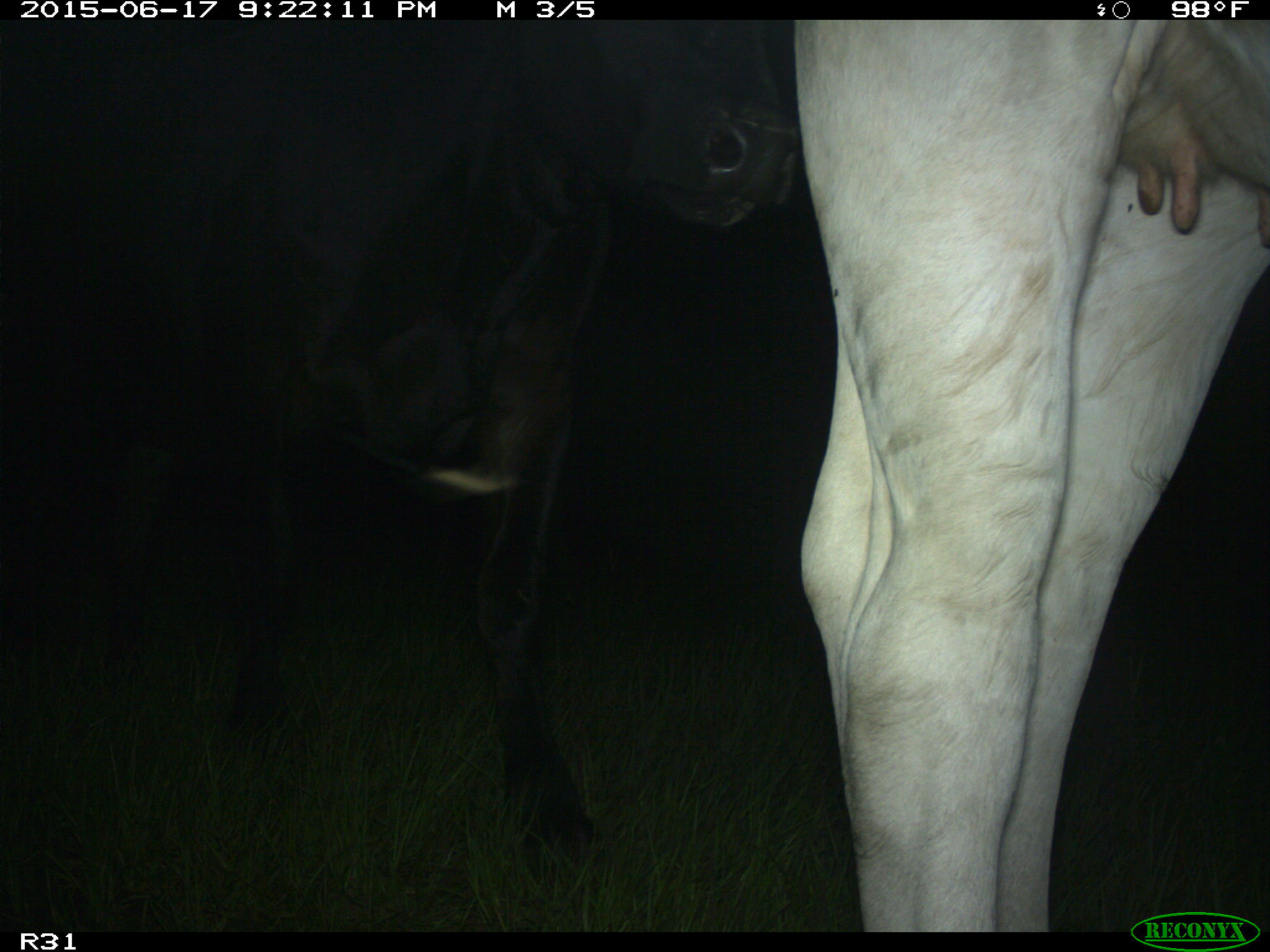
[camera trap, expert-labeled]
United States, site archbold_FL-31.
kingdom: Animalia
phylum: Chordata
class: Mammalia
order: Artiodactyla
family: Bovidae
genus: Bos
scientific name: Bos taurus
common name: domestic cow